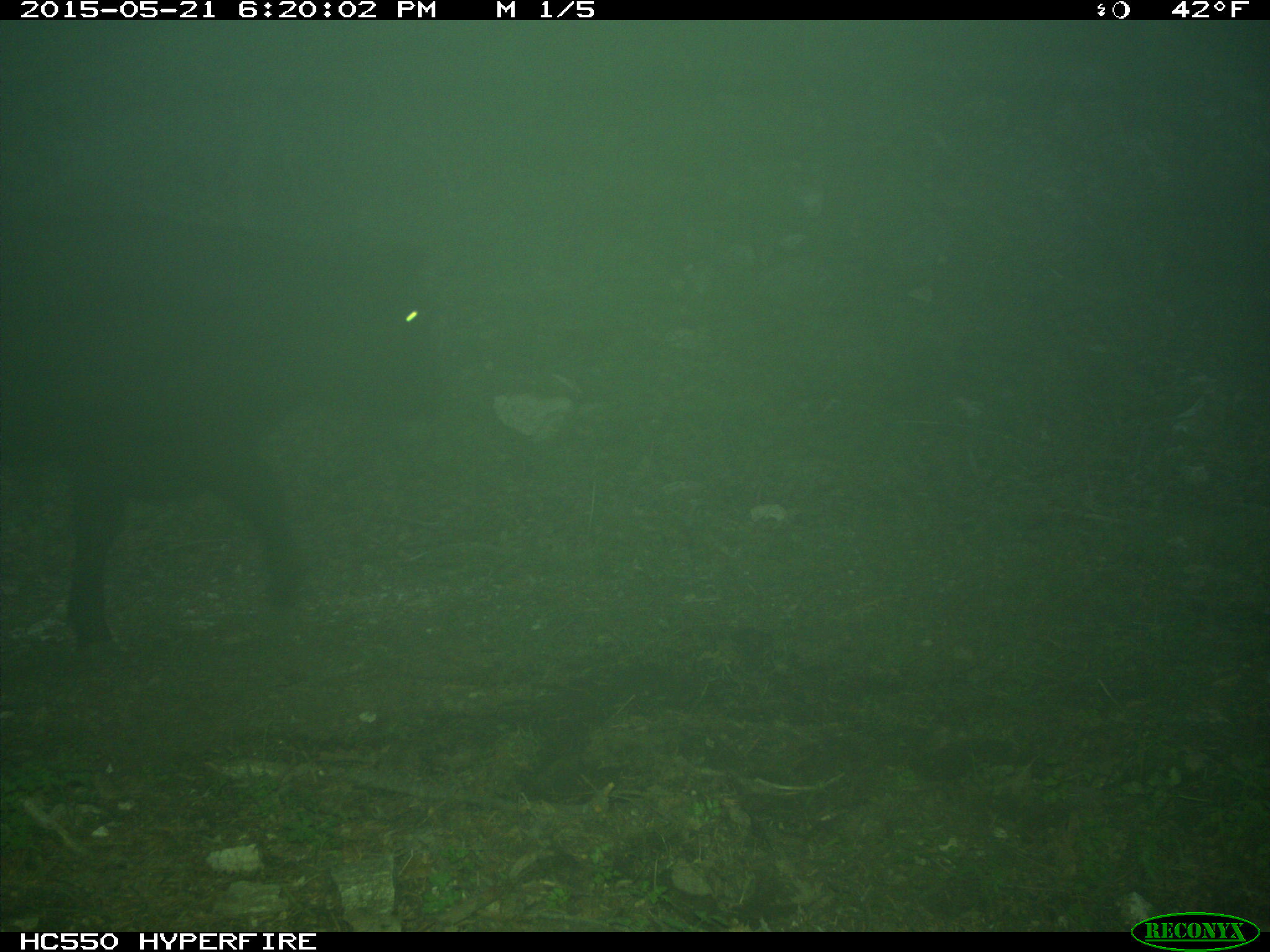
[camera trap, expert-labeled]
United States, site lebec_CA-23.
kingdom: Animalia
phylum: Chordata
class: Mammalia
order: Artiodactyla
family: Bovidae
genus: Bos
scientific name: Bos taurus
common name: domestic cow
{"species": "Bos taurus (domestic cow)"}